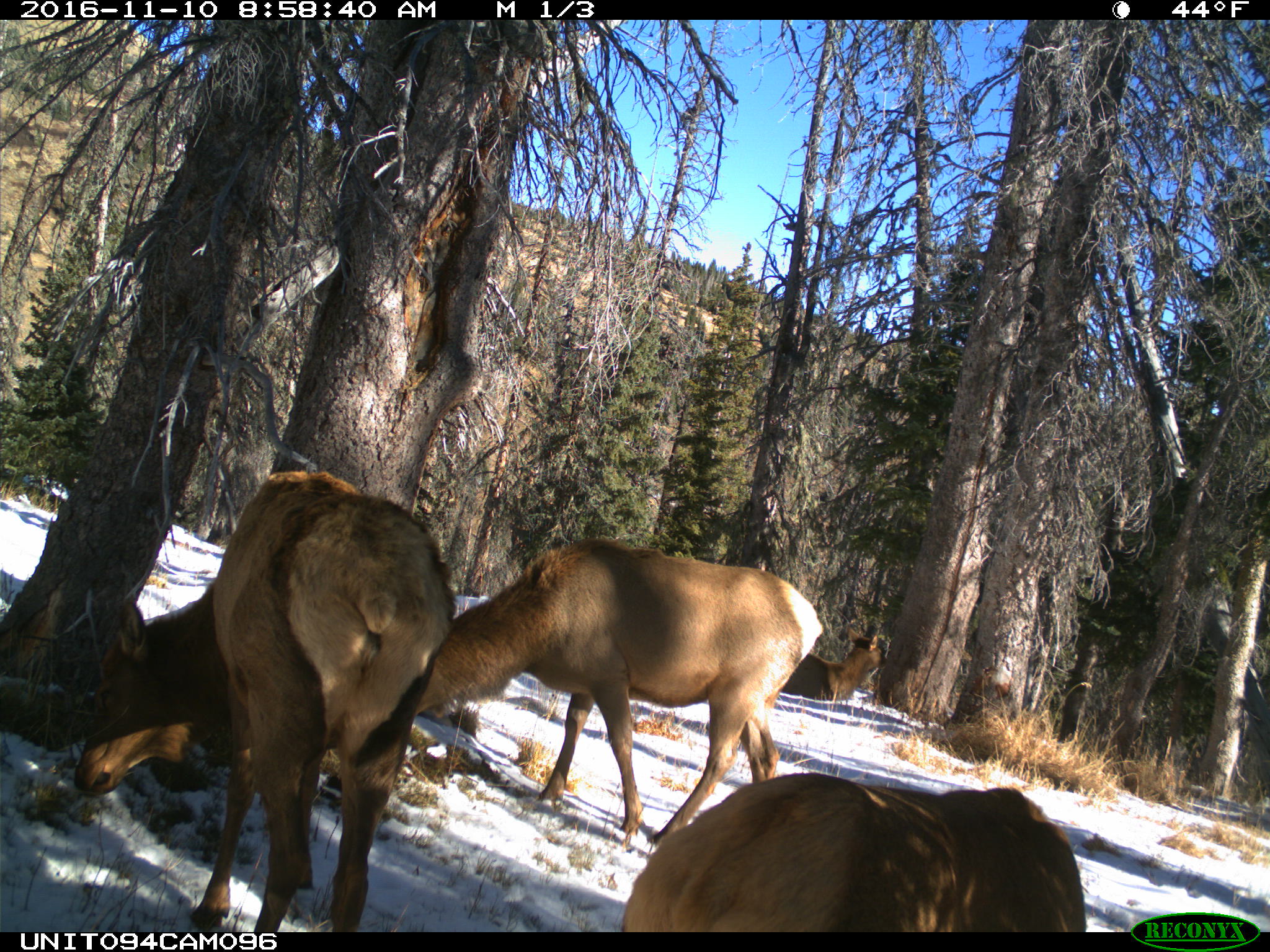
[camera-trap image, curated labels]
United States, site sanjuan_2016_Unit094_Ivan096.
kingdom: Animalia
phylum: Chordata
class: Mammalia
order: Artiodactyla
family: Cervidae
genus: Cervus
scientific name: Cervus elaphus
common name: red deer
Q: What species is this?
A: Cervus elaphus (red deer).